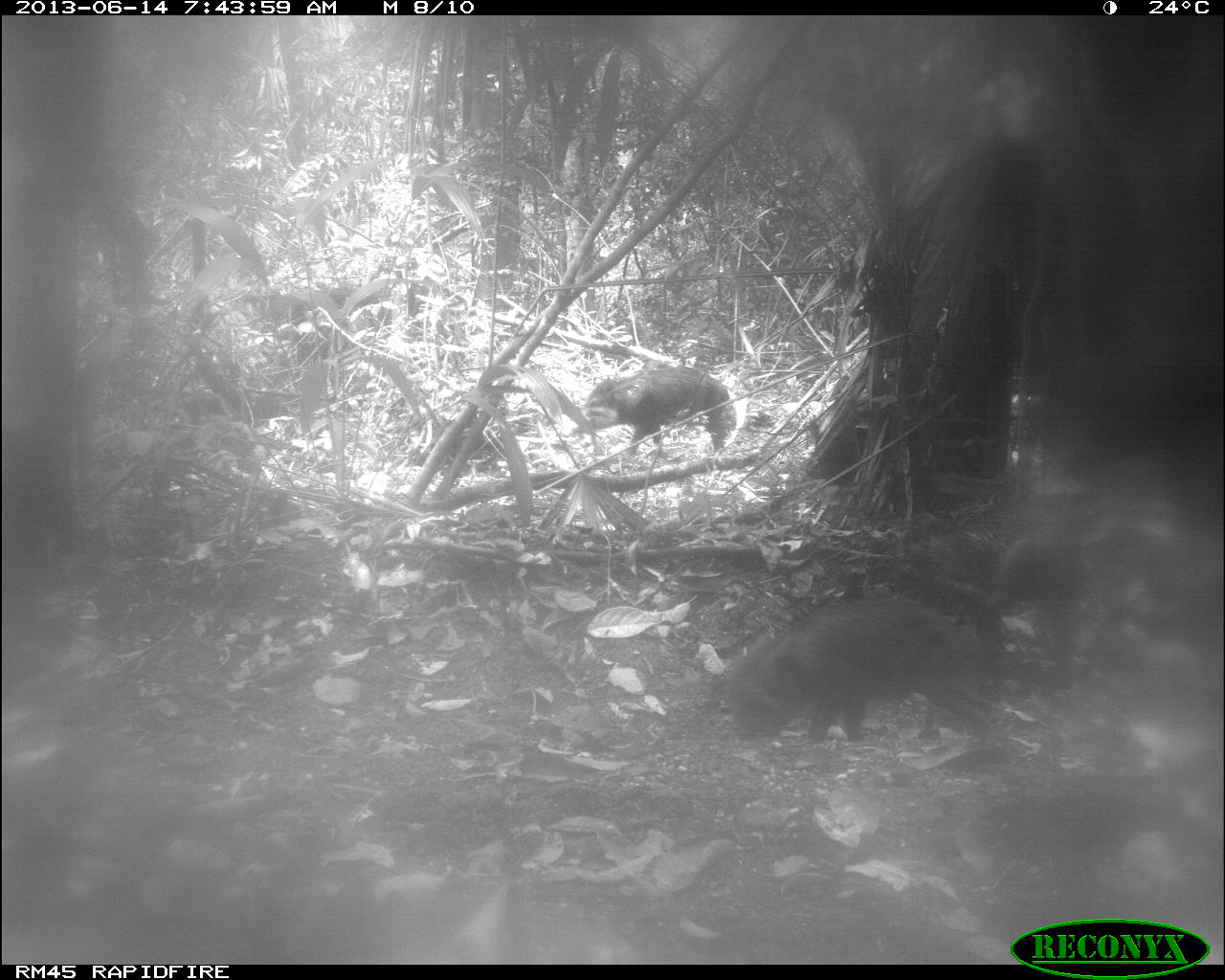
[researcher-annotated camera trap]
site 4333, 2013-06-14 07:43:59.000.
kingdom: Animalia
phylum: Chordata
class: Mammalia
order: Artiodactyla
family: Tayassuidae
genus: Tayassu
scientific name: Tayassu pecari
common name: white-lipped peccary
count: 6